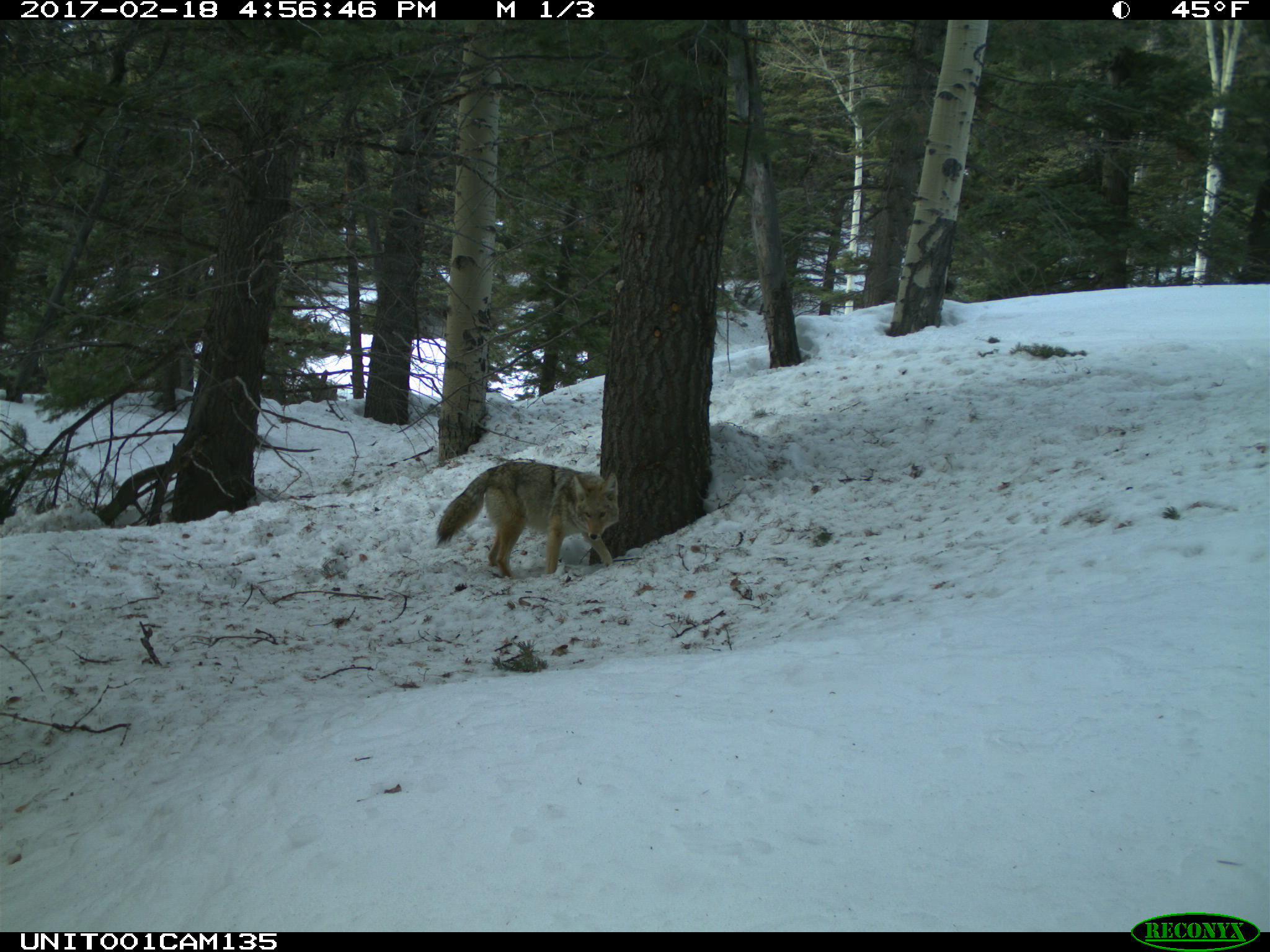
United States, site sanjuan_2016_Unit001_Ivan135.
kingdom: Animalia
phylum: Chordata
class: Mammalia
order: Carnivora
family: Canidae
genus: Canis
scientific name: Canis latrans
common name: coyote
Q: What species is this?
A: Canis latrans (coyote).